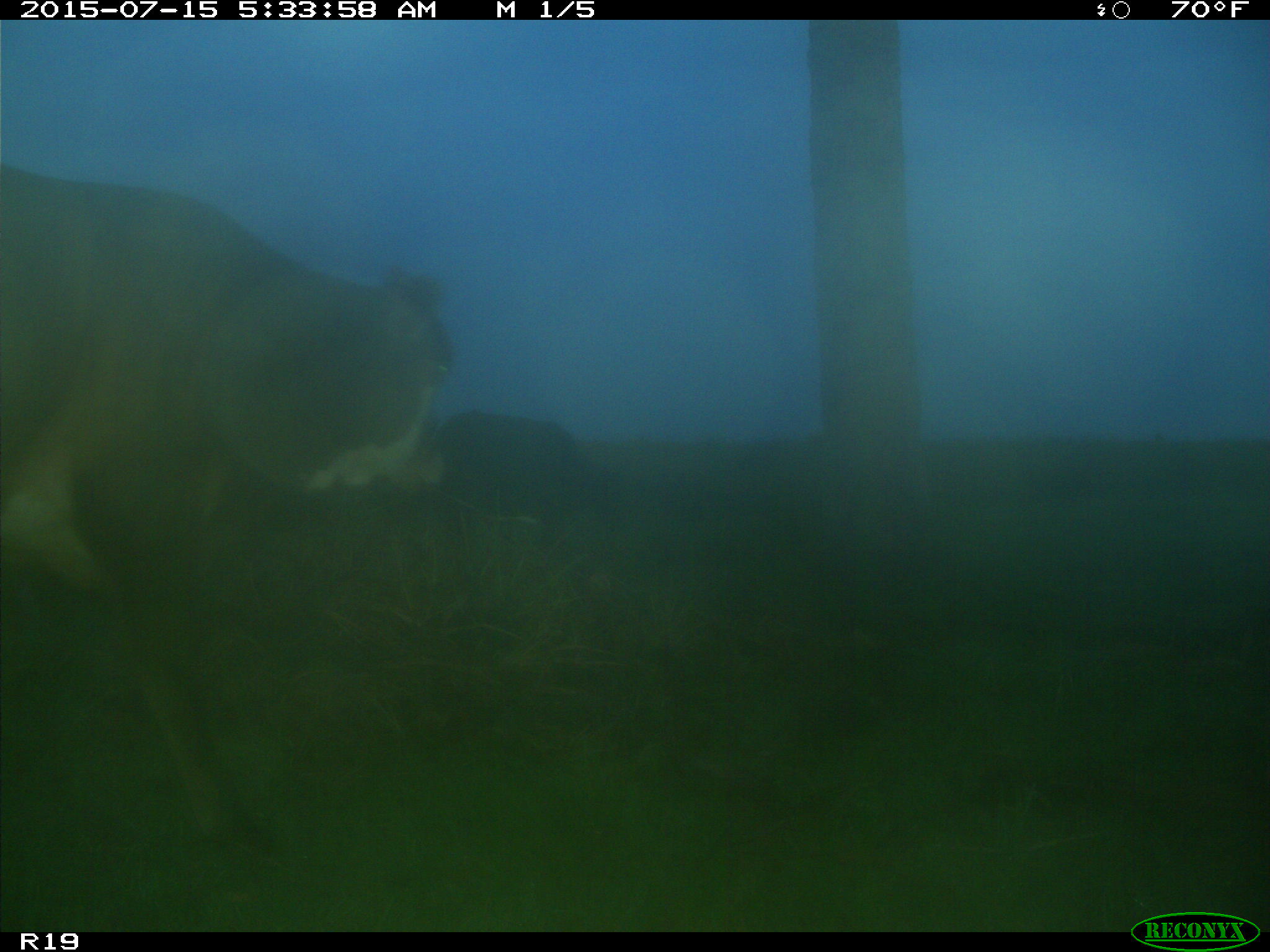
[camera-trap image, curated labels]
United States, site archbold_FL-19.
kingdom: Animalia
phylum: Chordata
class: Mammalia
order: Artiodactyla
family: Bovidae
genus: Bos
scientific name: Bos taurus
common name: domestic cow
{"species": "Bos taurus (domestic cow)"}